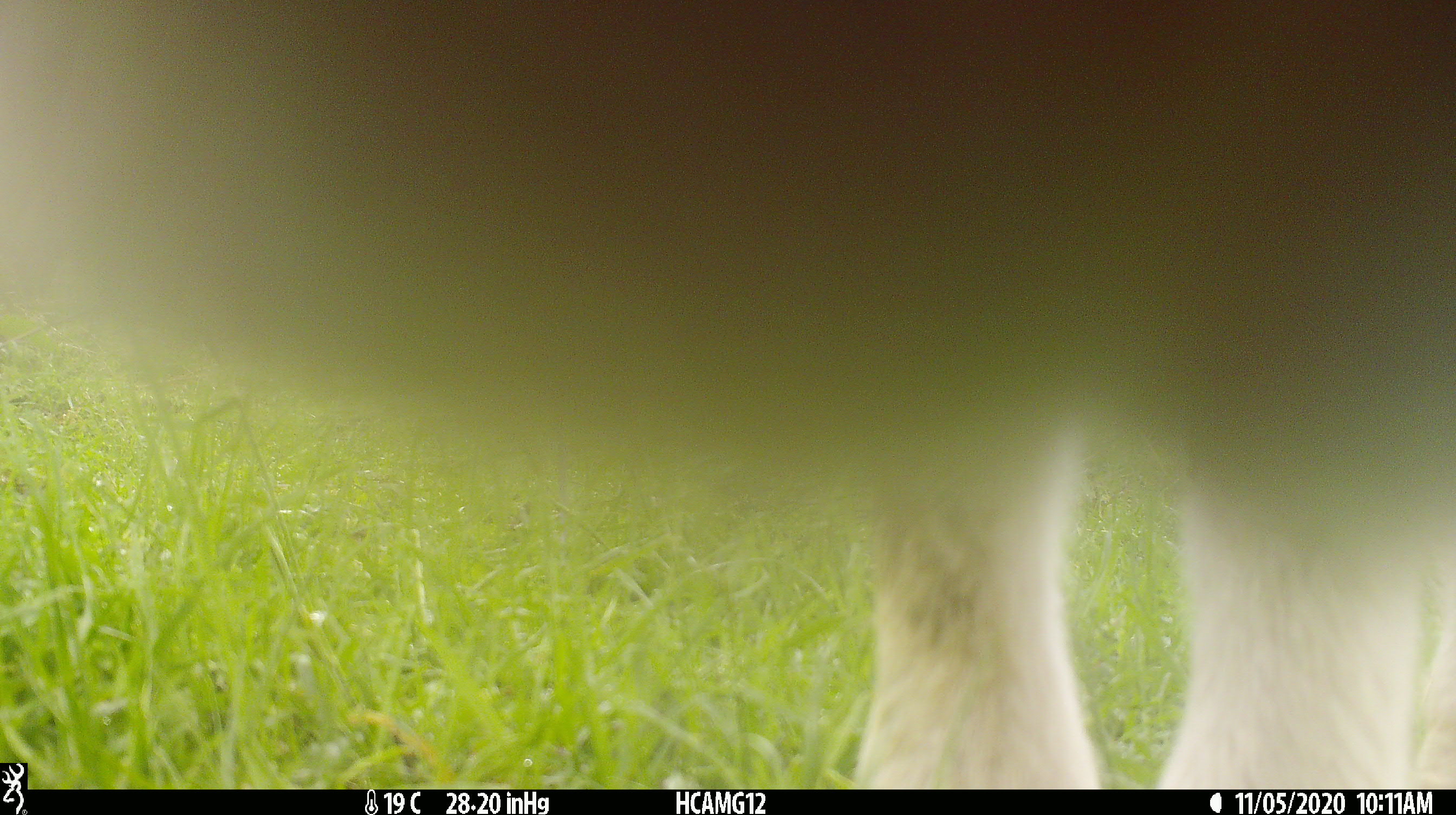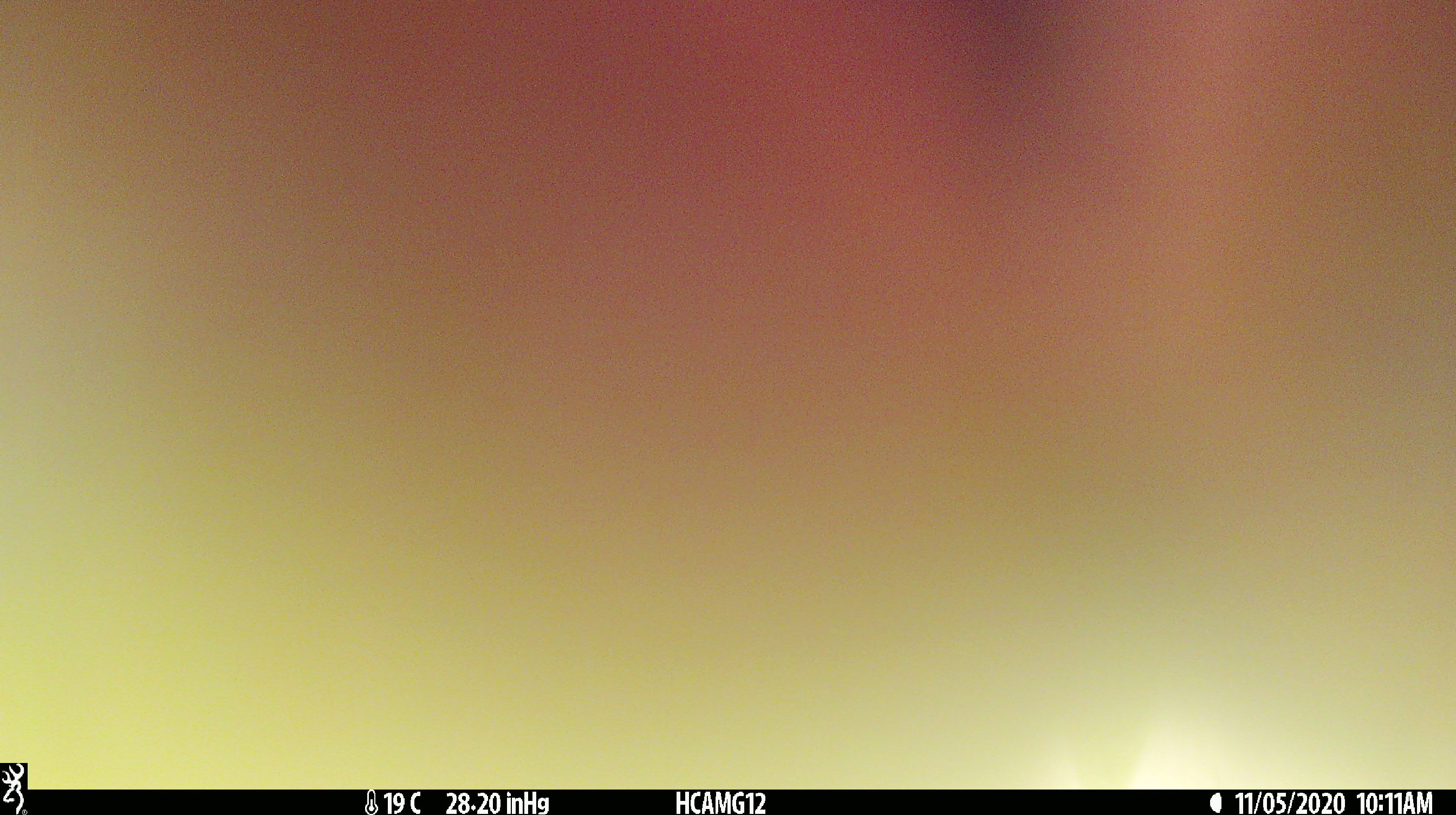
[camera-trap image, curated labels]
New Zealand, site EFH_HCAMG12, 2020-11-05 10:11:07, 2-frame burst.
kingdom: Animalia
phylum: Chordata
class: Mammalia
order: Artiodactyla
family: Bovidae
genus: Ovis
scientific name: Ovis aries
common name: domestic sheep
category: sheep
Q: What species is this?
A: Sheep (domestic sheep) (Ovis aries).